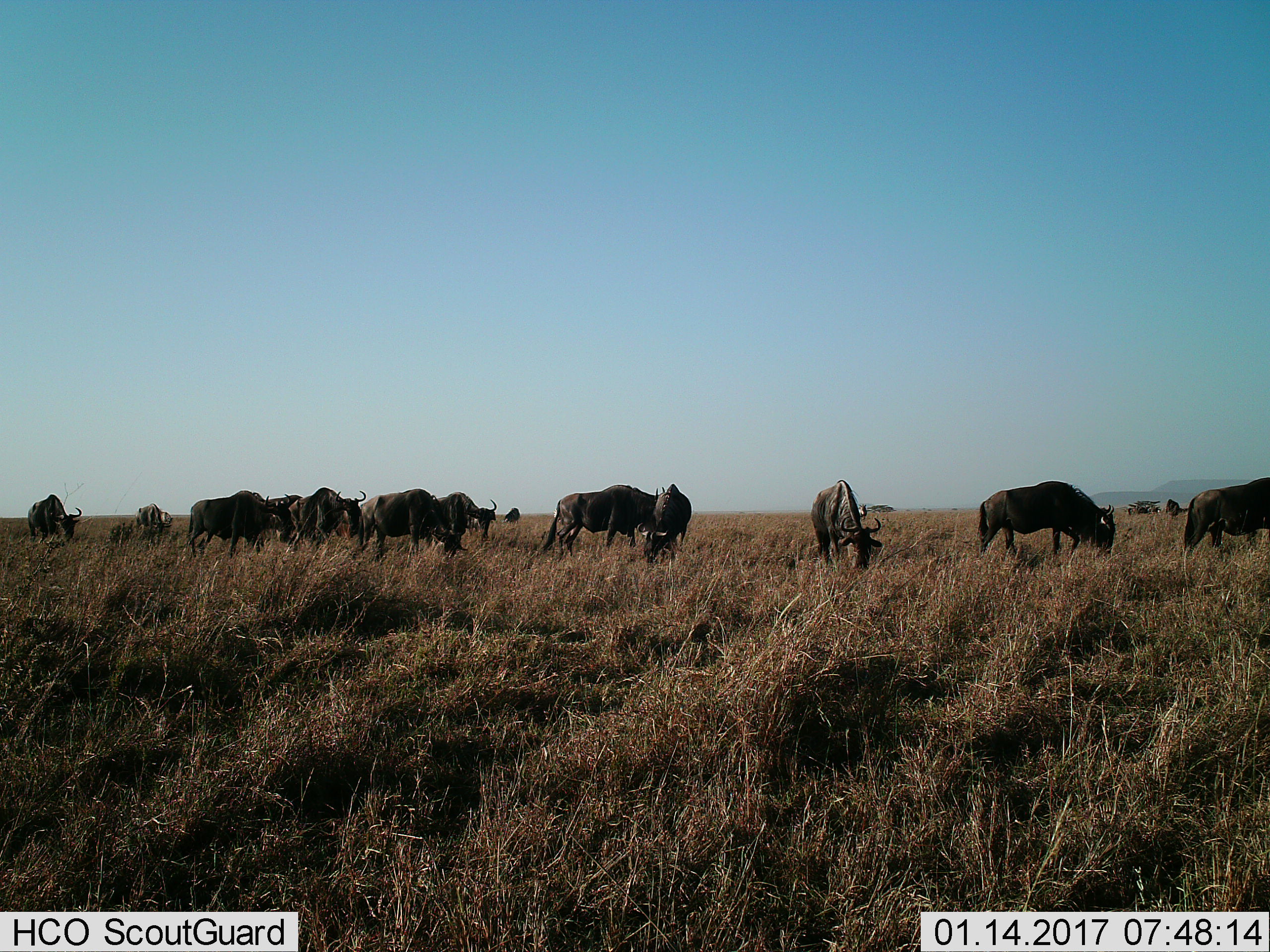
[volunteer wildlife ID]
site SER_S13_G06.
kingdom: Animalia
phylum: Chordata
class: Mammalia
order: Artiodactyla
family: Bovidae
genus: Connochaetes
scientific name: Connochaetes taurinus taurinus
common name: blue wildebeest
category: wildebeestblue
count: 11-50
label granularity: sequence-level